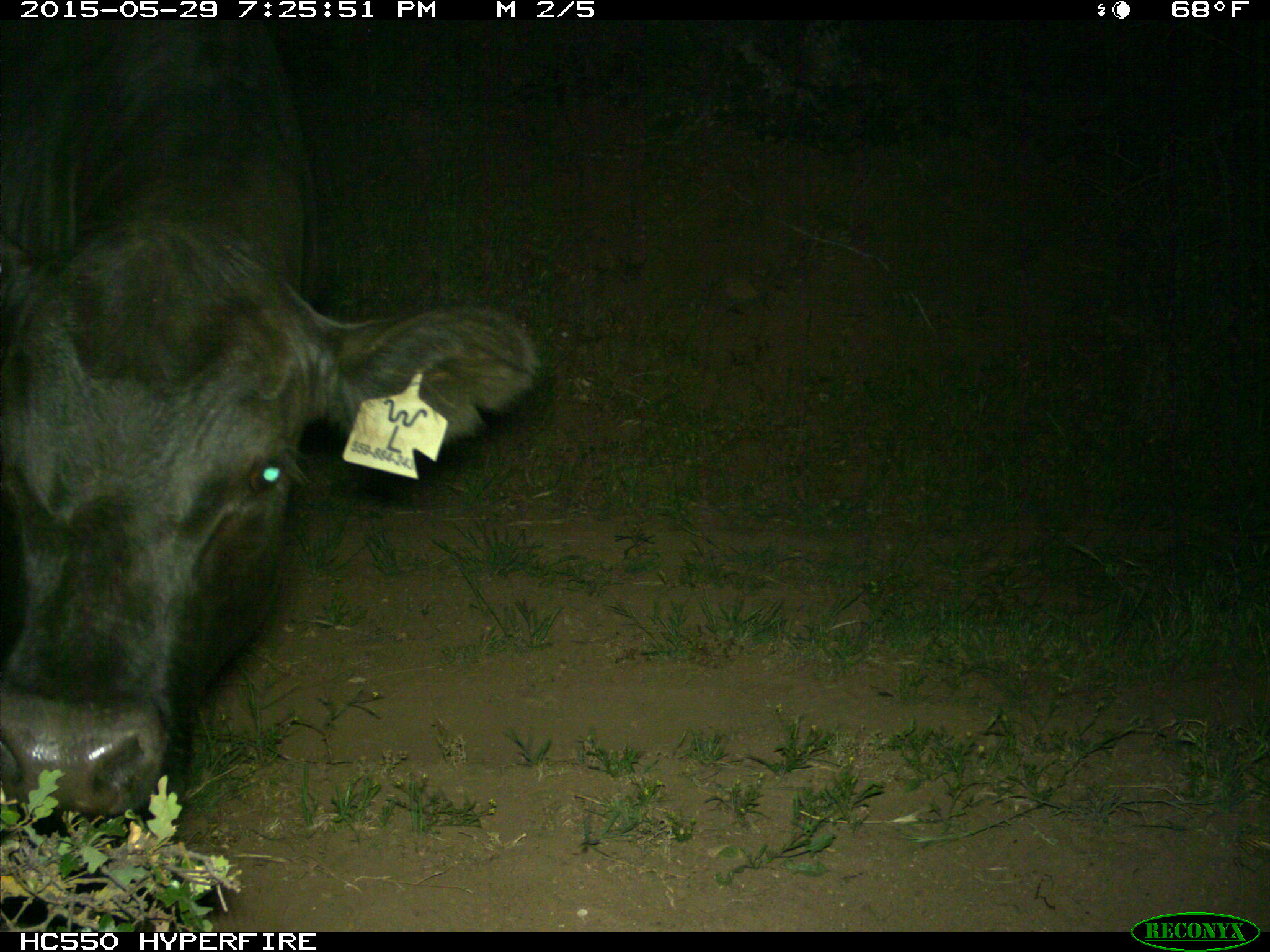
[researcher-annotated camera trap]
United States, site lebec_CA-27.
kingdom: Animalia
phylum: Chordata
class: Mammalia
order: Artiodactyla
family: Bovidae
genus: Bos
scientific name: Bos taurus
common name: domestic cow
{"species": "Bos taurus (domestic cow)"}